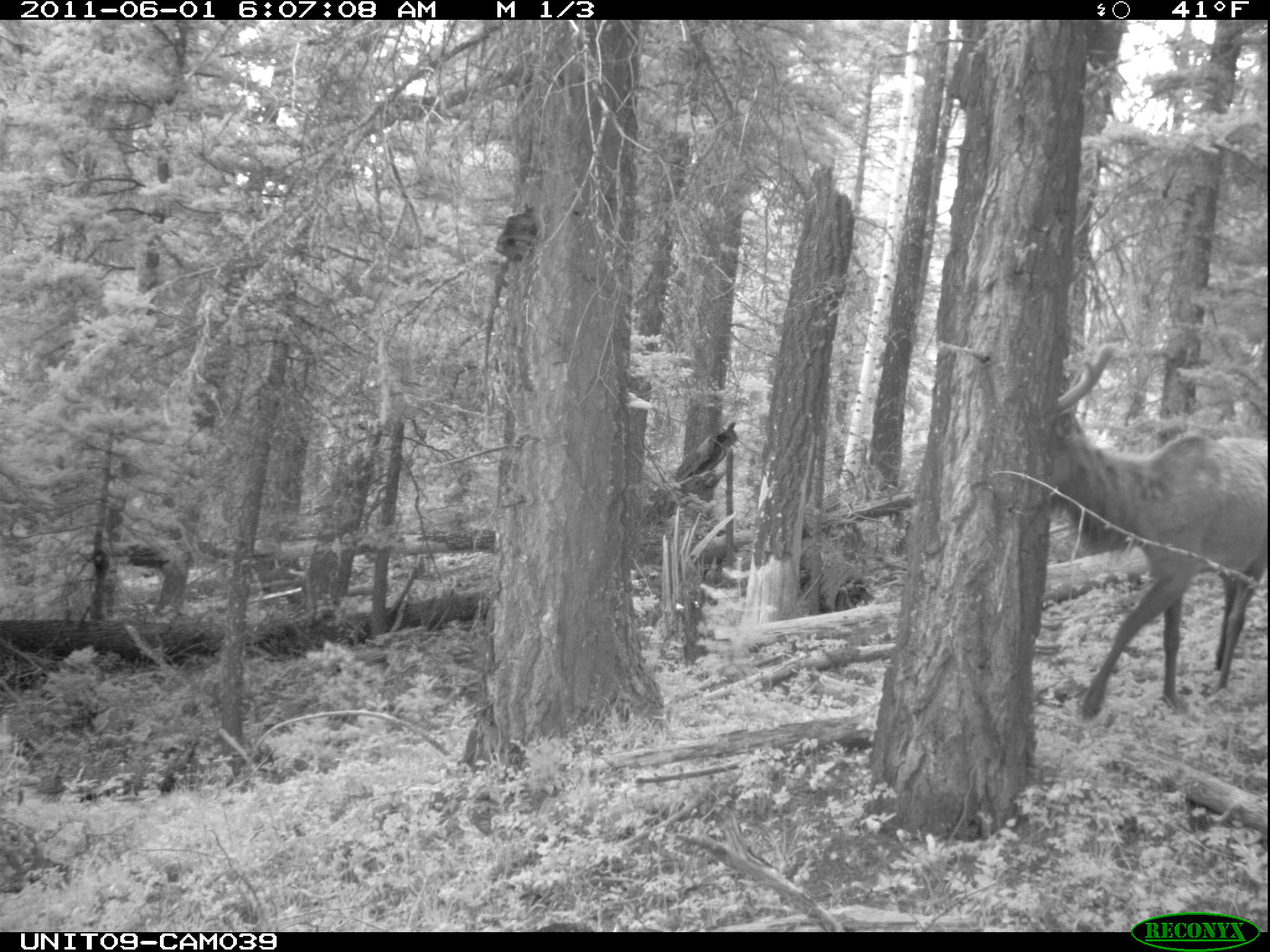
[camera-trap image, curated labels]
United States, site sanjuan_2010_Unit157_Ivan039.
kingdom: Animalia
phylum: Chordata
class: Mammalia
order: Artiodactyla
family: Cervidae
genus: Cervus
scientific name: Cervus elaphus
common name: red deer